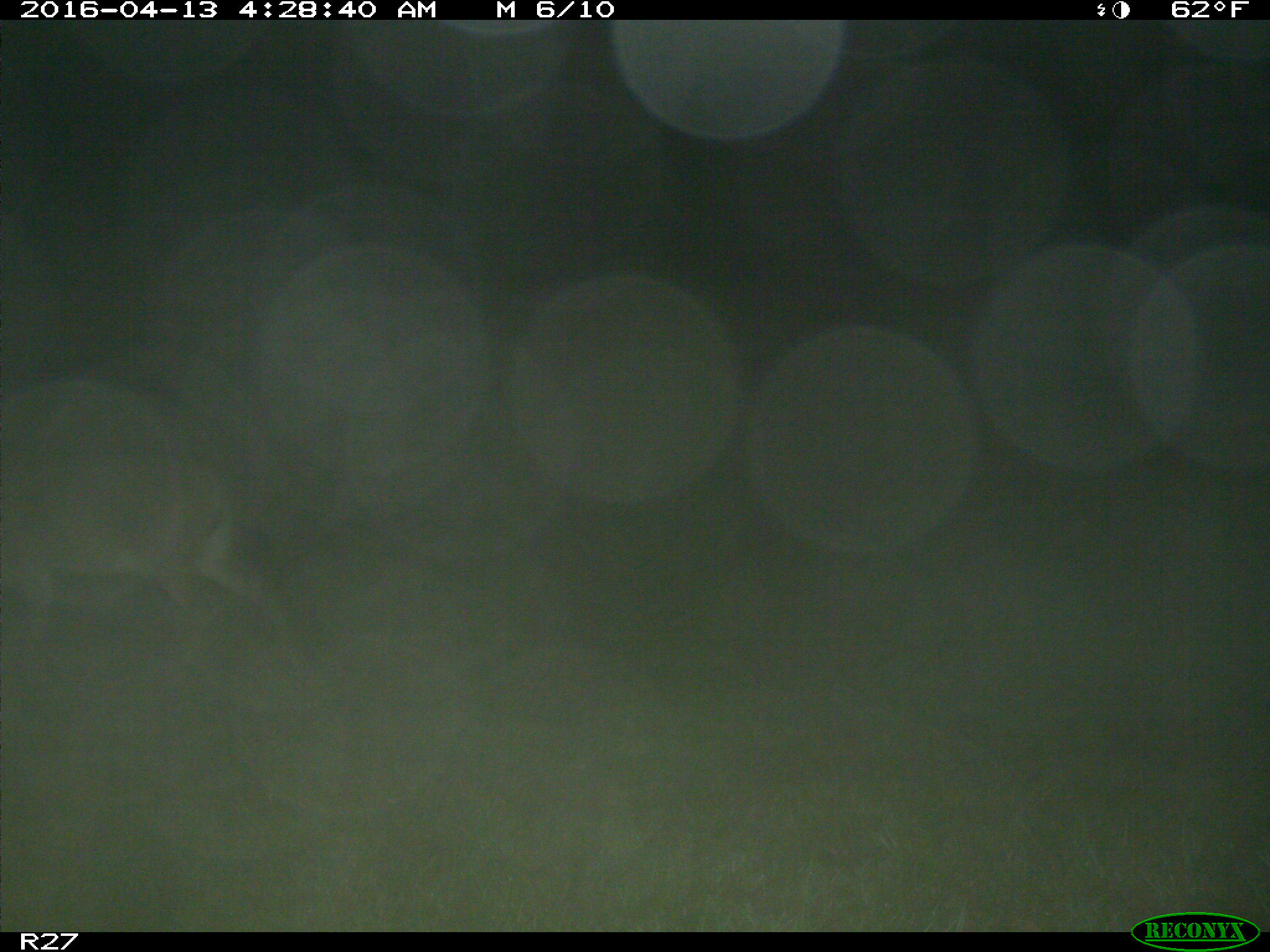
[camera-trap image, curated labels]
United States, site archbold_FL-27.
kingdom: Animalia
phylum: Chordata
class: Mammalia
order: Artiodactyla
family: Cervidae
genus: Odocoileus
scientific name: Odocoileus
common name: deer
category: unidentified deer